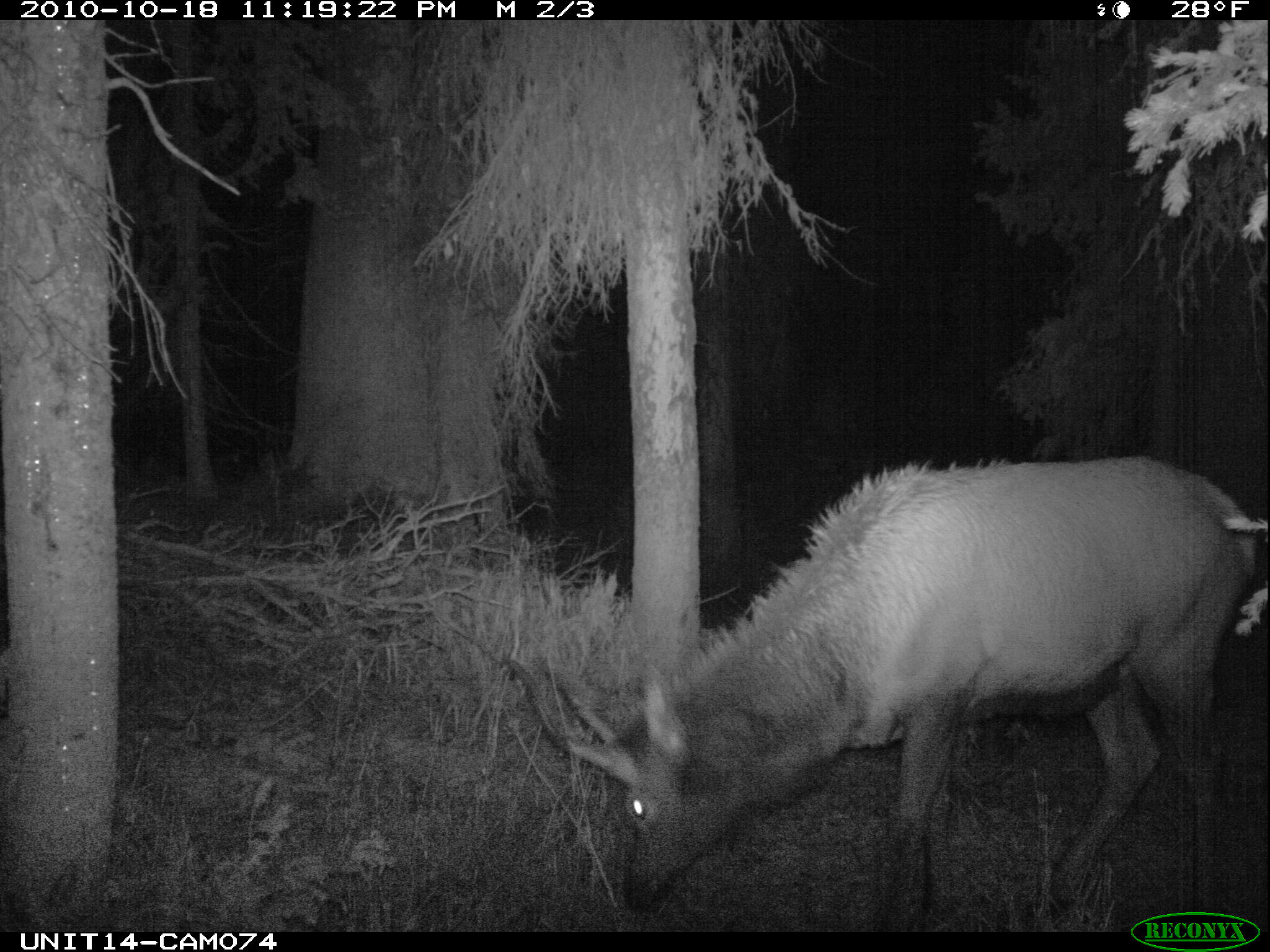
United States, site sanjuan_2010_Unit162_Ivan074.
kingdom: Animalia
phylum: Chordata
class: Mammalia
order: Artiodactyla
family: Cervidae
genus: Cervus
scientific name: Cervus elaphus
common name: red deer